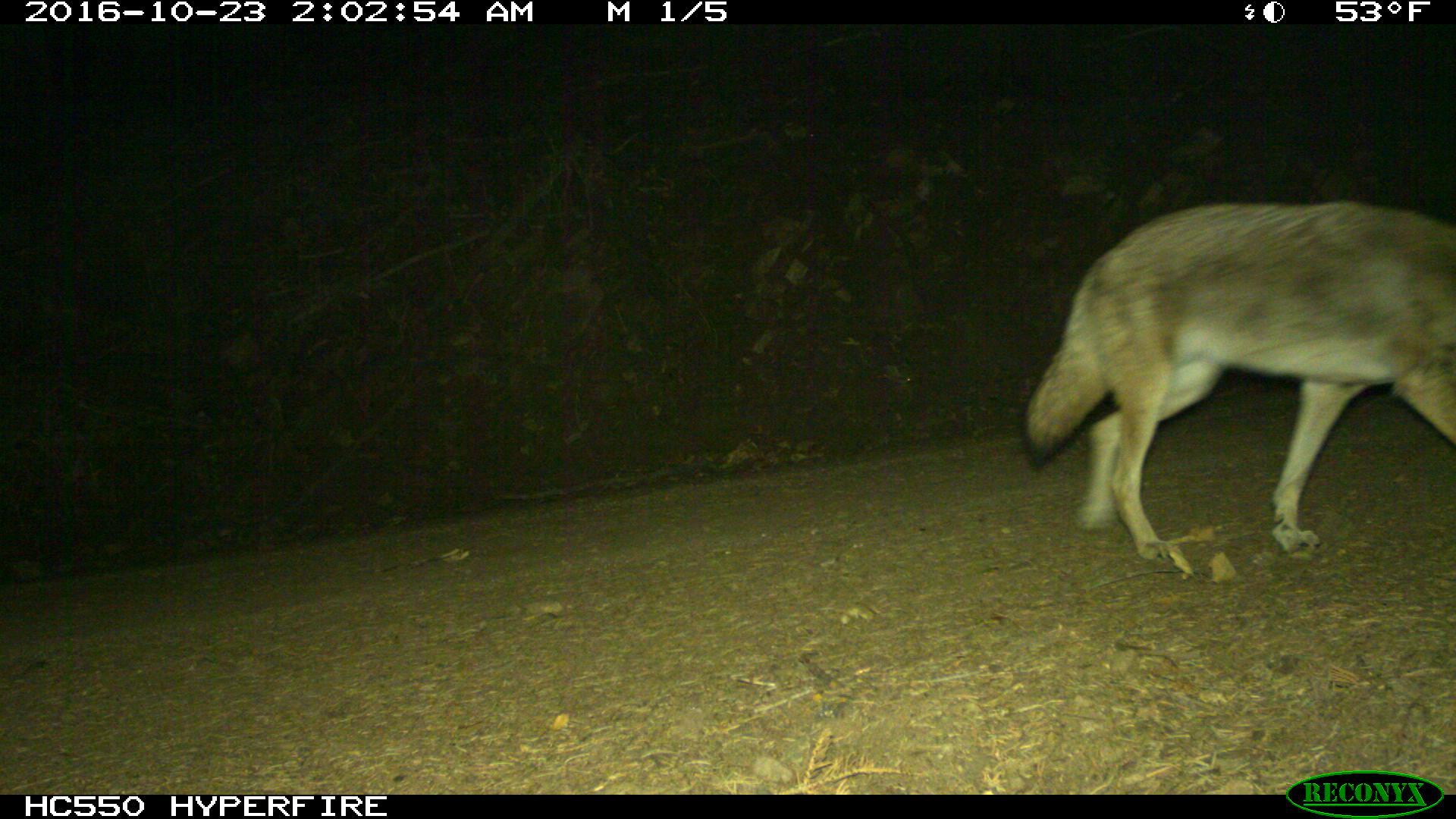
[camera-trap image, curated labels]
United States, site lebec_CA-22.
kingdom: Animalia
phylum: Chordata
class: Mammalia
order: Carnivora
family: Canidae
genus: Canis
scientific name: Canis latrans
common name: coyote